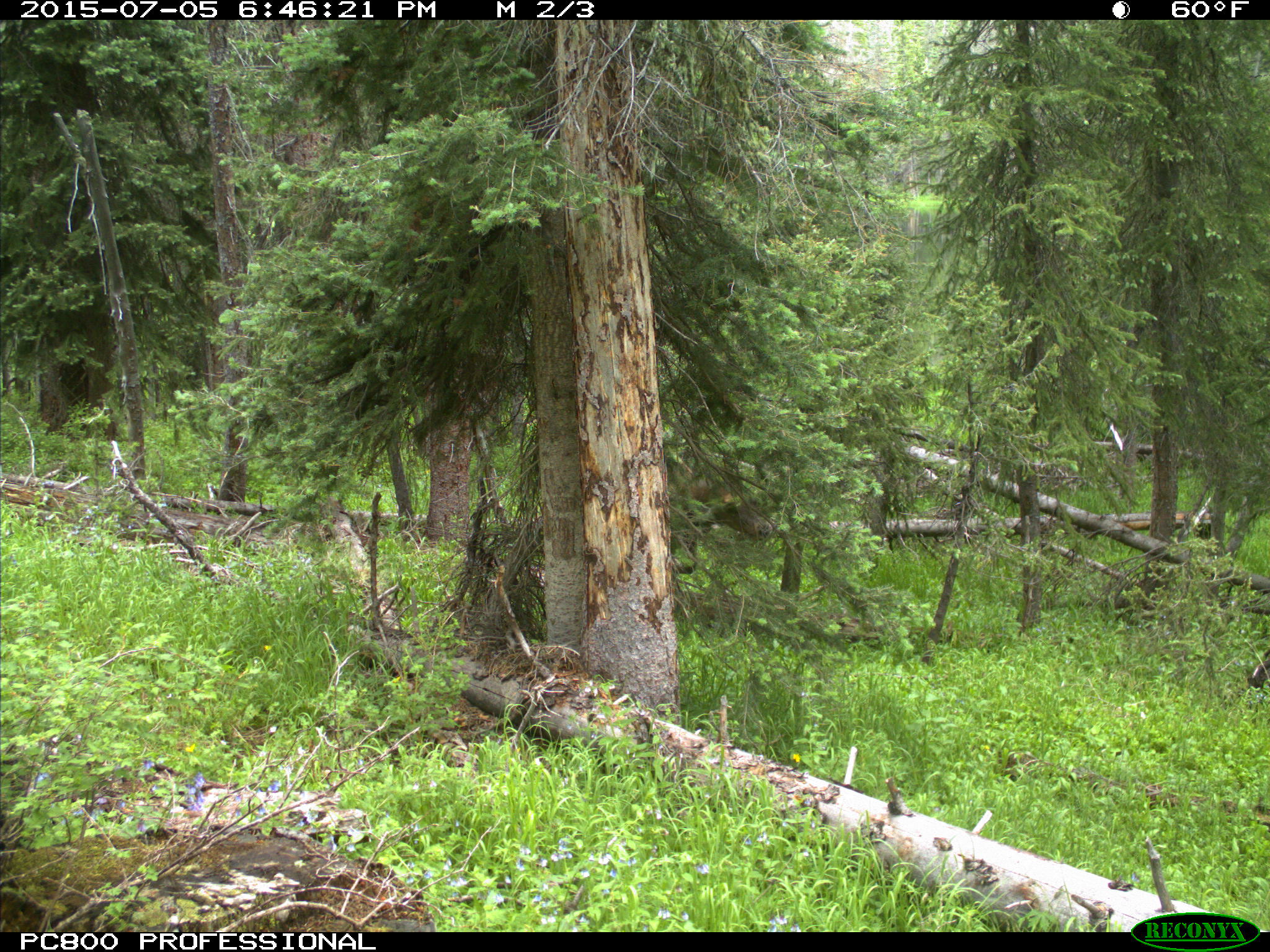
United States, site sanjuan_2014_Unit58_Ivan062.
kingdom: Animalia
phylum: Chordata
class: Mammalia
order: Artiodactyla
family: Cervidae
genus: Cervus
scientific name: Cervus elaphus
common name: red deer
Cervus elaphus (red deer).